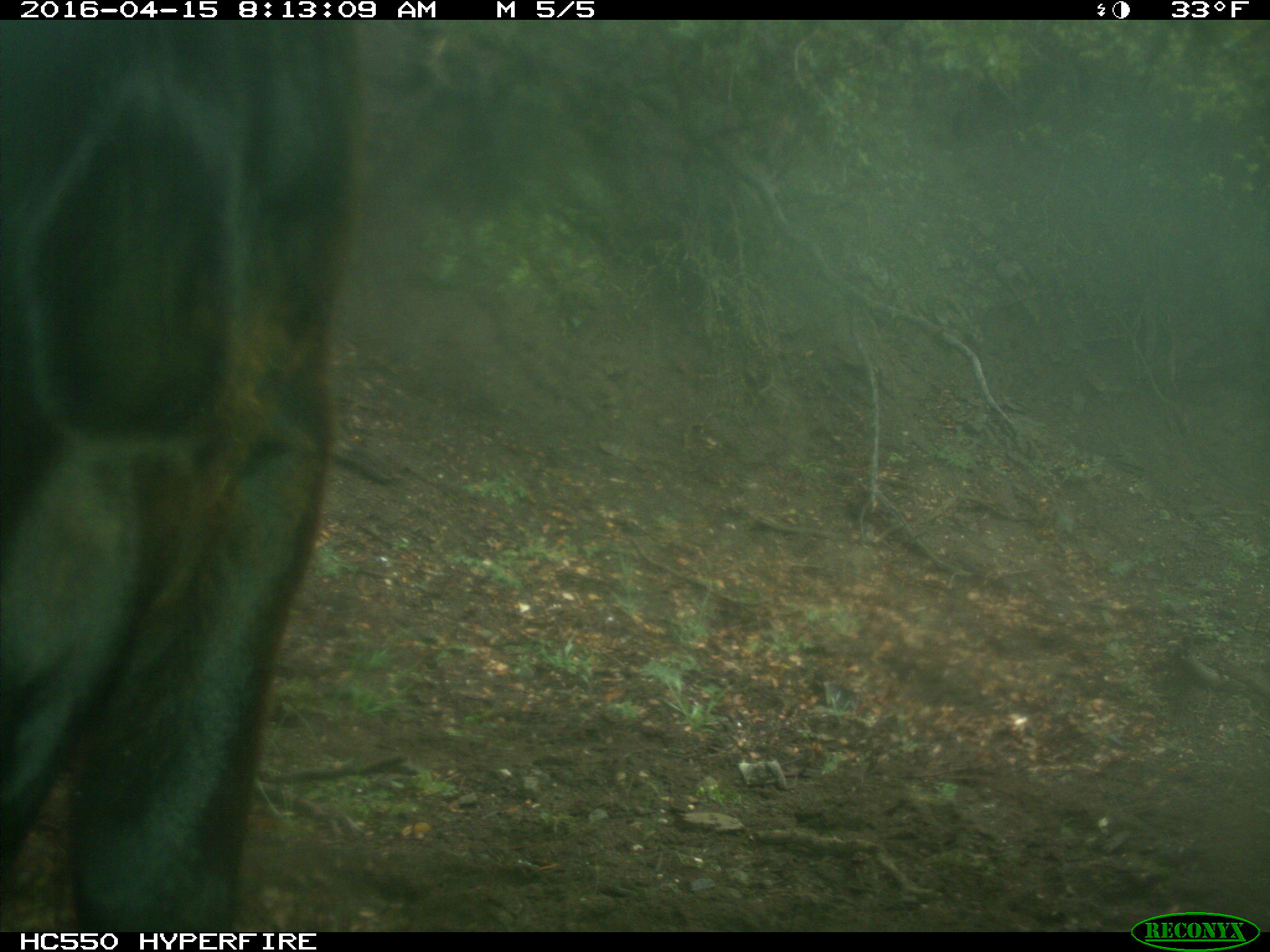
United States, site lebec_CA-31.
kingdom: Animalia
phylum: Chordata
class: Mammalia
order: Artiodactyla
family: Bovidae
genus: Bos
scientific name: Bos taurus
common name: domestic cow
Bos taurus (domestic cow).